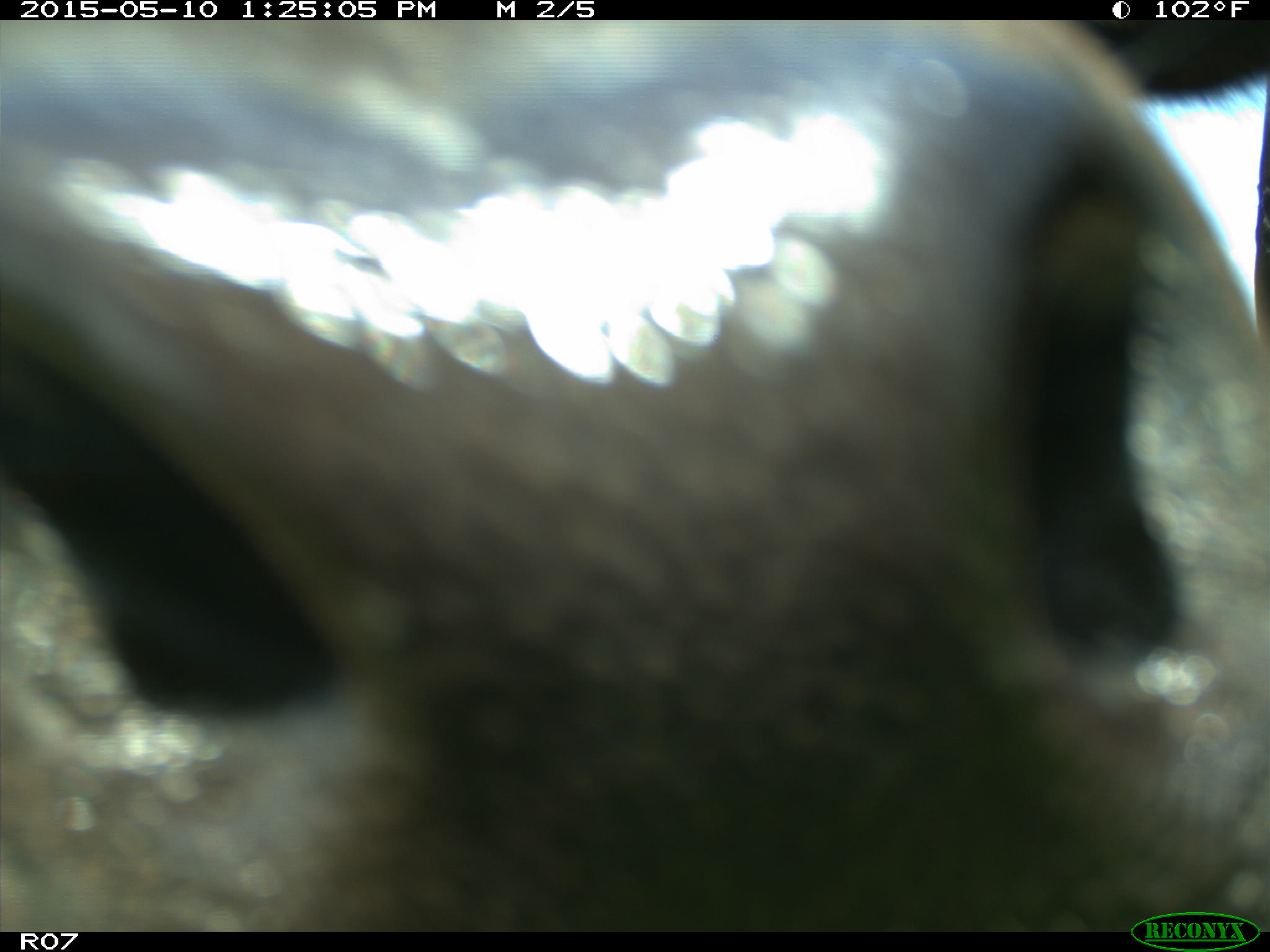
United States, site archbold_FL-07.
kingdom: Animalia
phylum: Chordata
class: Mammalia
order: Artiodactyla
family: Bovidae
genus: Bos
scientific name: Bos taurus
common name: domestic cow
Bos taurus (domestic cow).